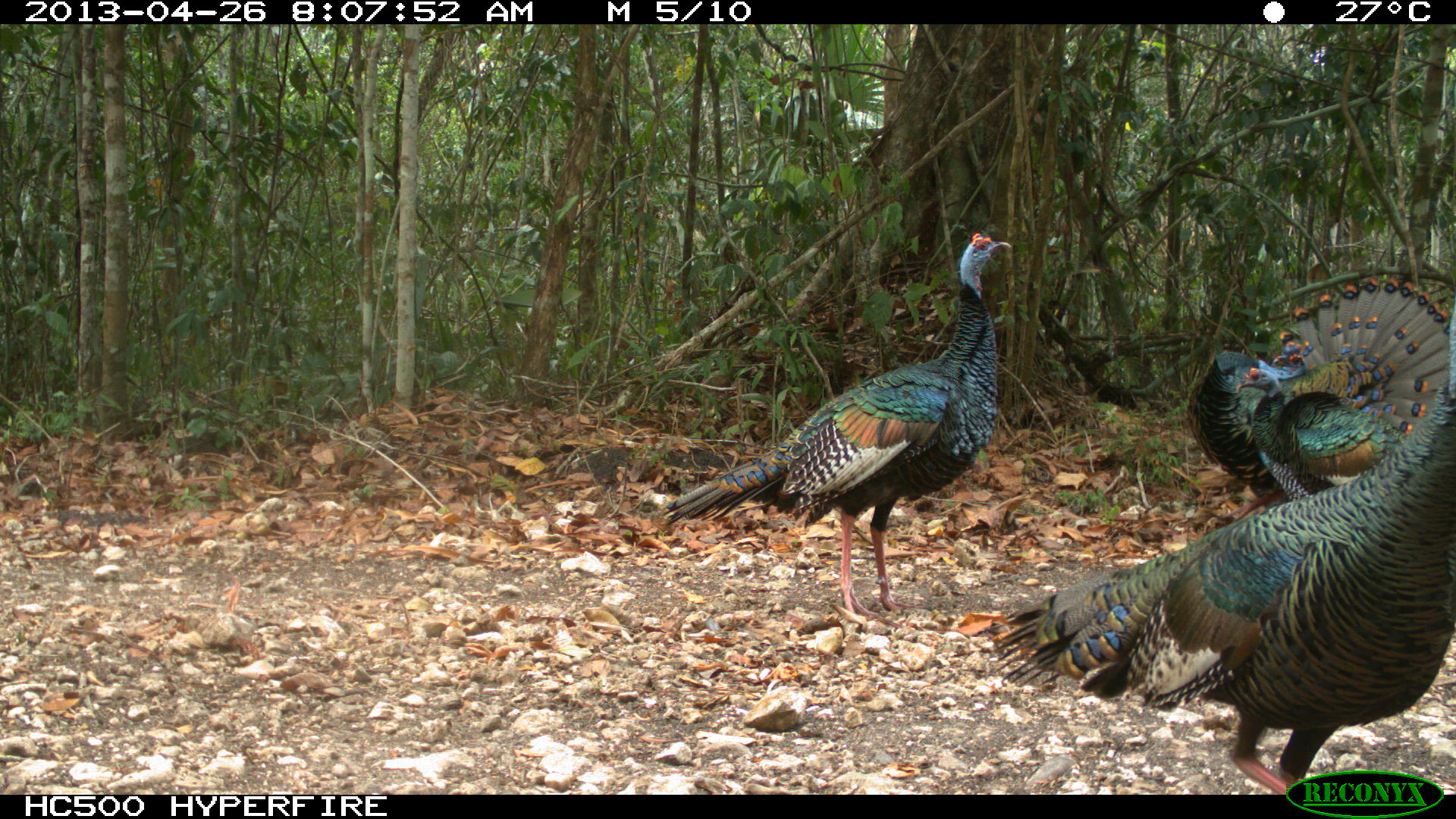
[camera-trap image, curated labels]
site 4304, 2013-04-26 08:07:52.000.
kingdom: Animalia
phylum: Chordata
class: Aves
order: Galliformes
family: Phasianidae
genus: Meleagris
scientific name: Meleagris ocellata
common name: ocellated turkey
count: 3